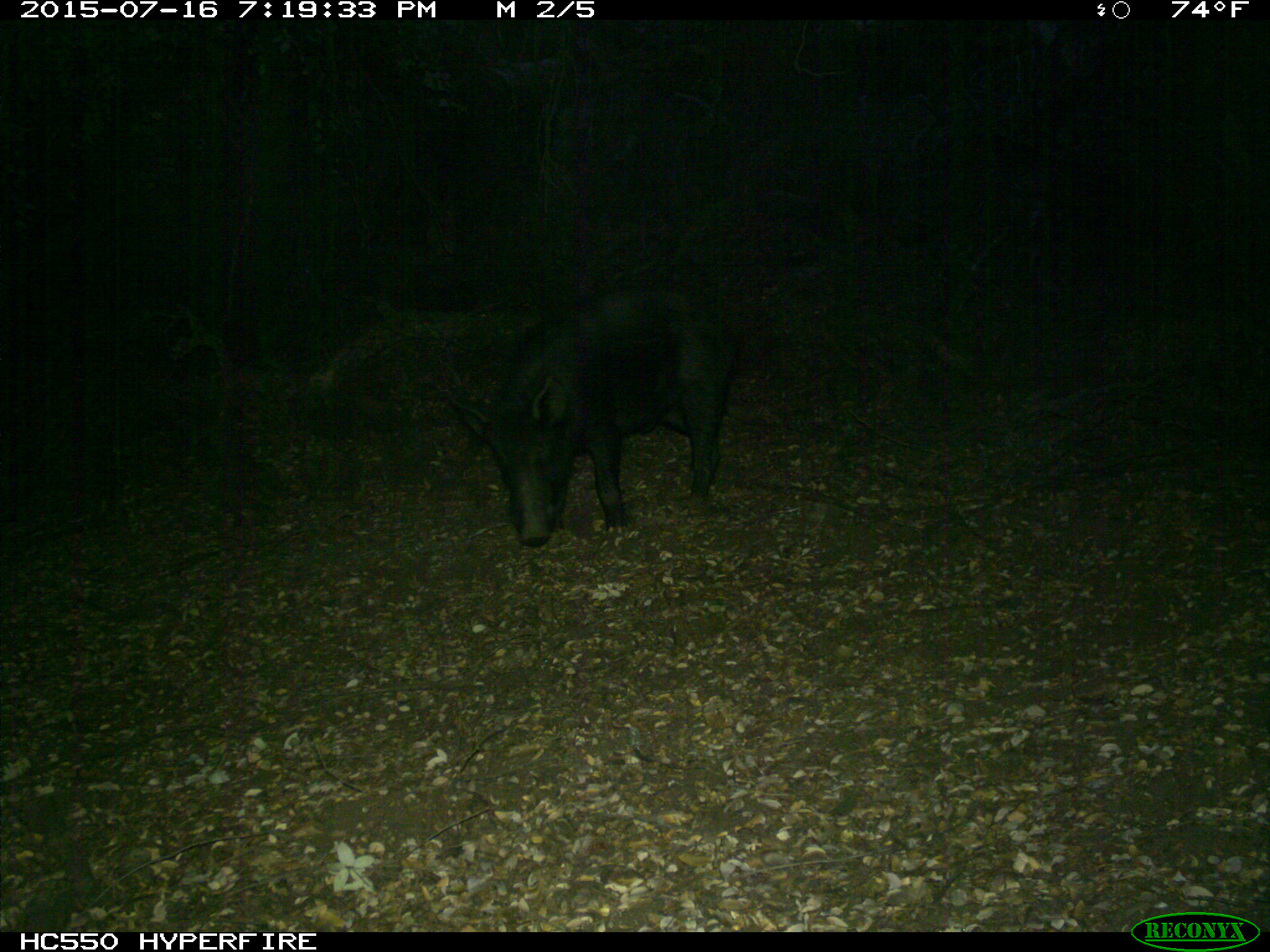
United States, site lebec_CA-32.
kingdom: Animalia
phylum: Chordata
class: Mammalia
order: Artiodactyla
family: Suidae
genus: Sus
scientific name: Sus scrofa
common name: wild boar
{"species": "Sus scrofa (wild boar)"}